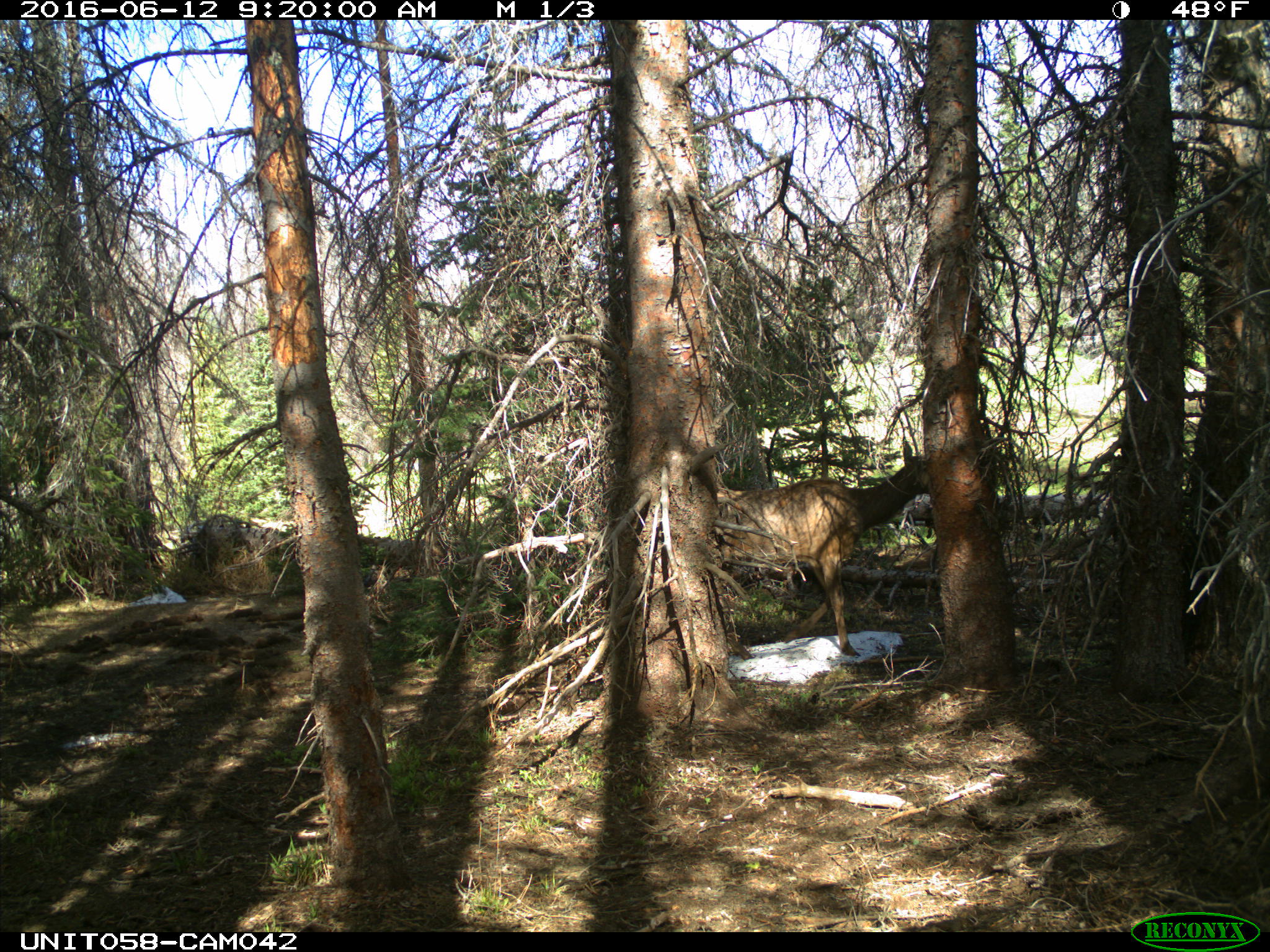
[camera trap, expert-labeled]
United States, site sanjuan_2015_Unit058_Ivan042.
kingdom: Animalia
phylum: Chordata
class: Mammalia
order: Artiodactyla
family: Cervidae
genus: Cervus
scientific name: Cervus elaphus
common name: red deer